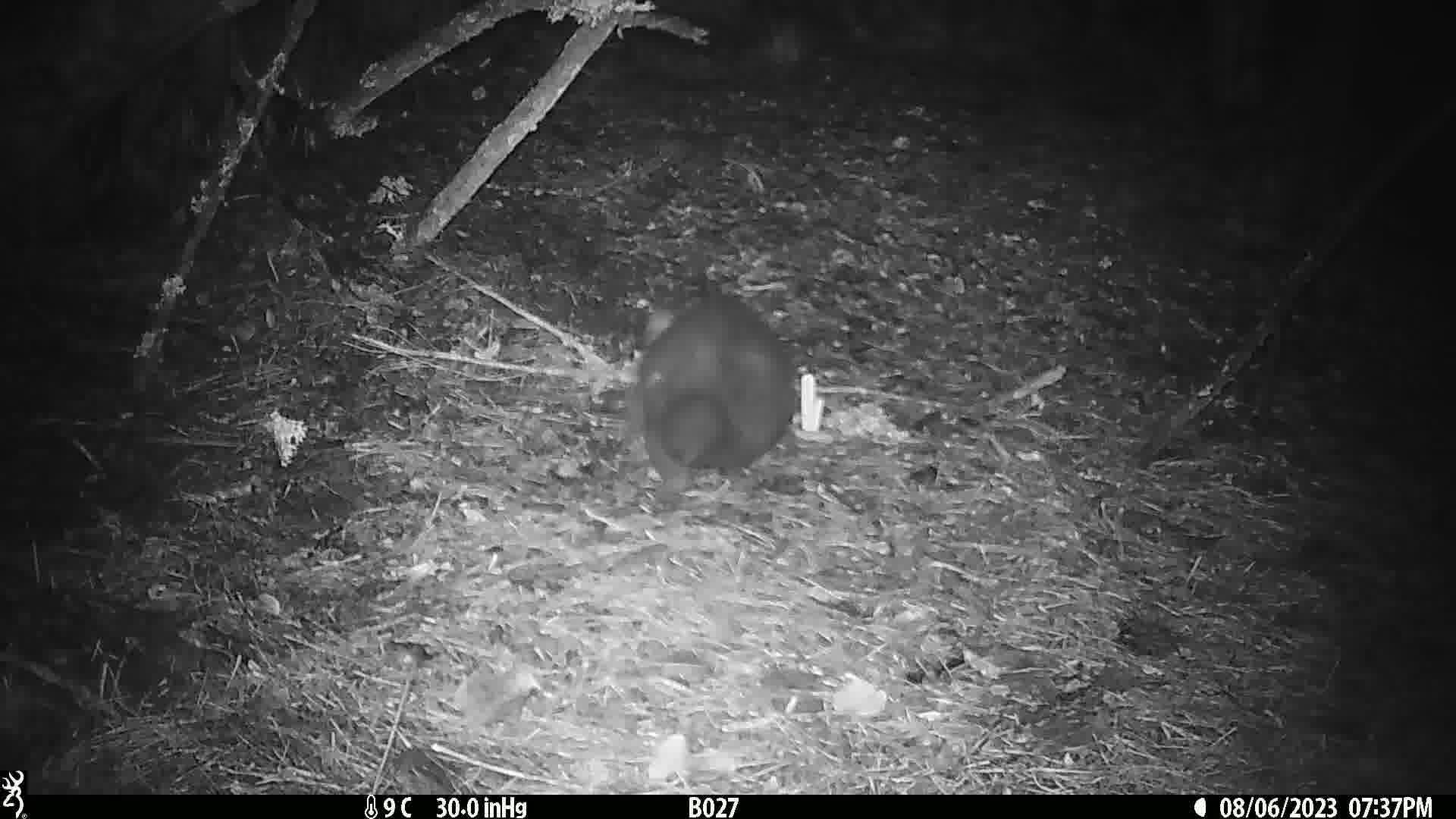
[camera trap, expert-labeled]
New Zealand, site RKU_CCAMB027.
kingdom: Animalia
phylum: Chordata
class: Mammalia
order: Diprotodontia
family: Phalangeridae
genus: Trichosurus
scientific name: Trichosurus vulpecula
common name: common brushtail possum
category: possum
Possum (common brushtail possum) (Trichosurus vulpecula).